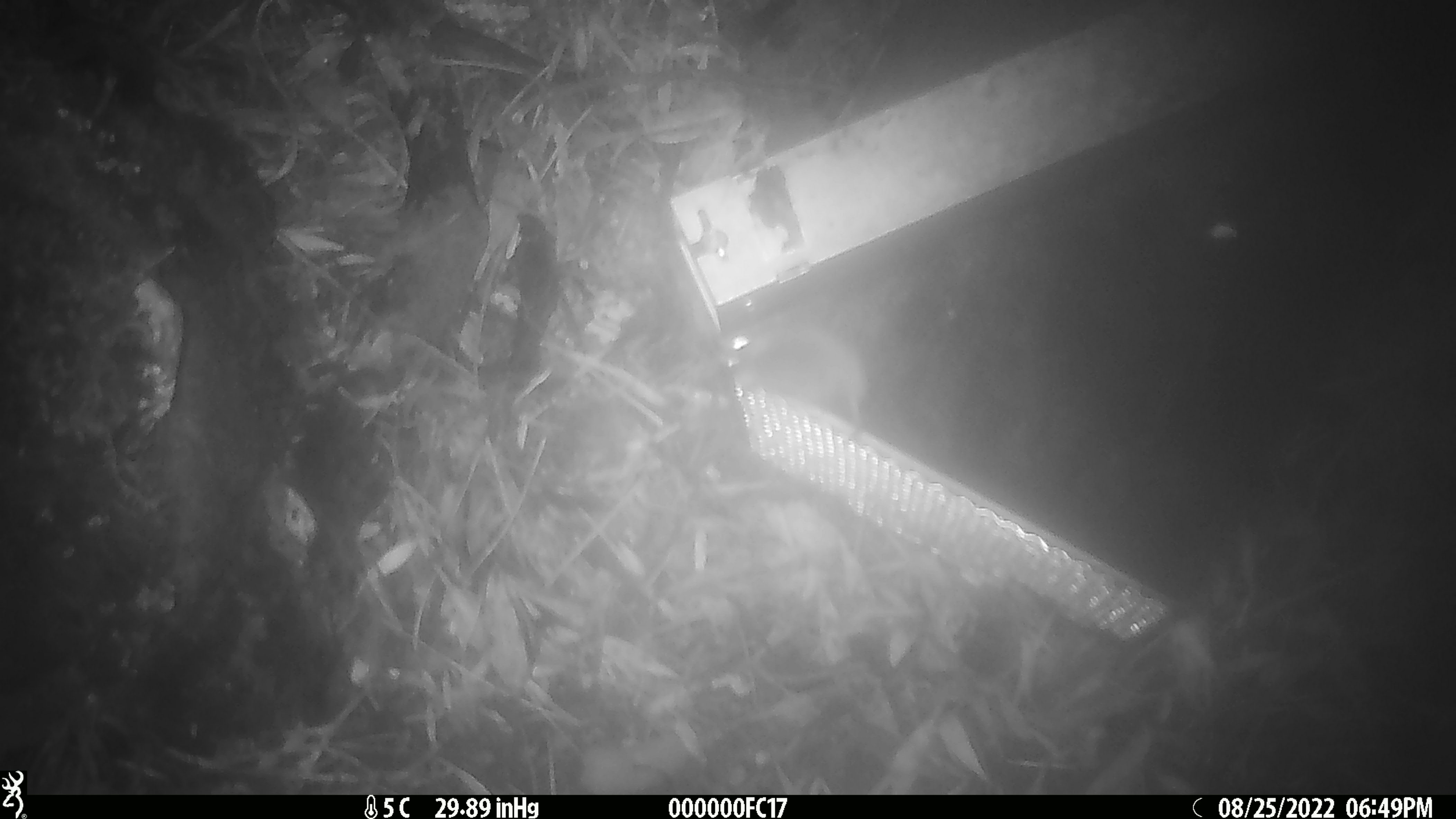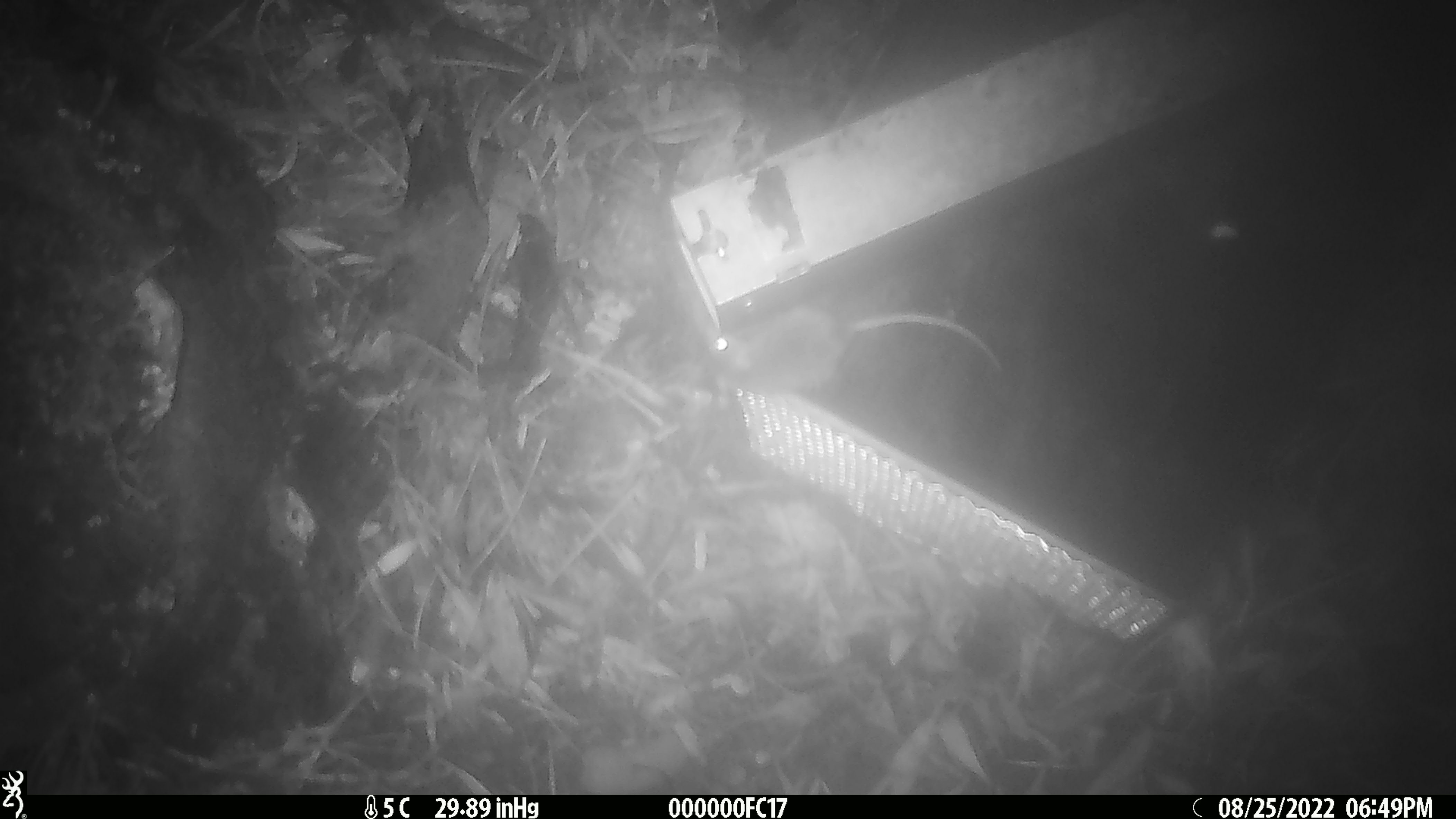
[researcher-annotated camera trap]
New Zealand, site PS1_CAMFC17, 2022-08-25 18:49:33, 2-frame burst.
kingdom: Animalia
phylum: Chordata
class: Mammalia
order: Rodentia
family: Muridae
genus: Mus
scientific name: Mus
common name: mouse